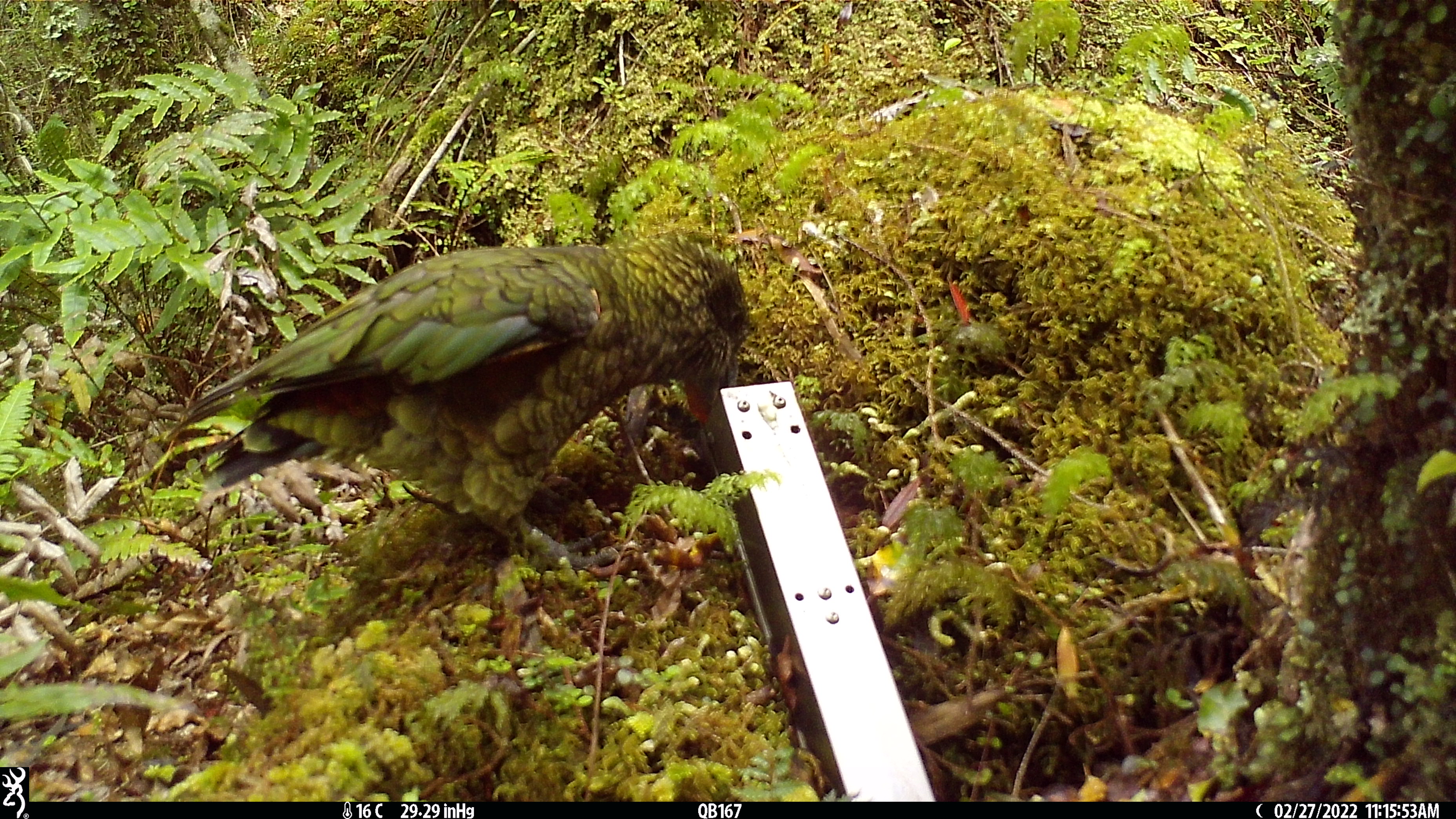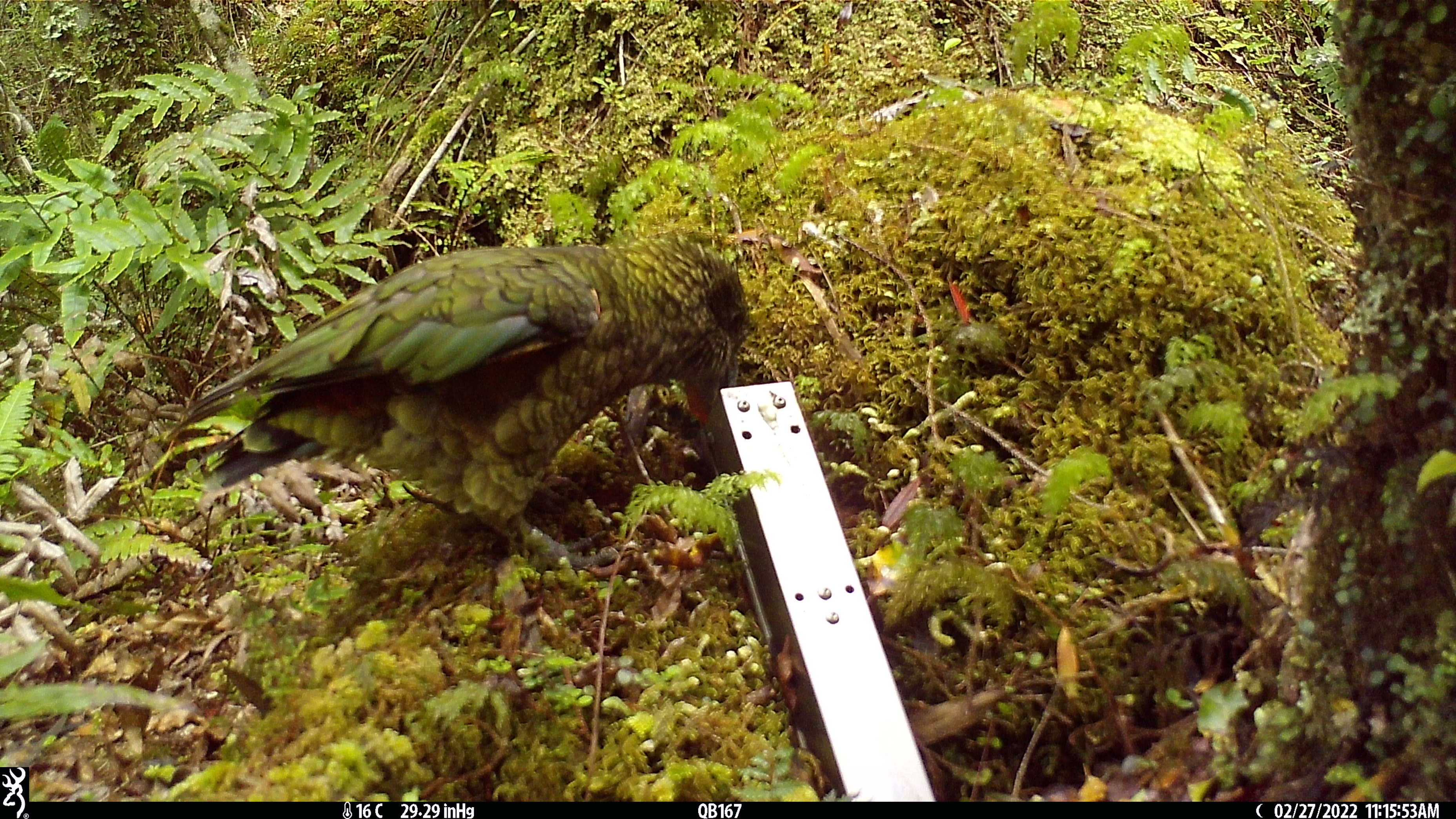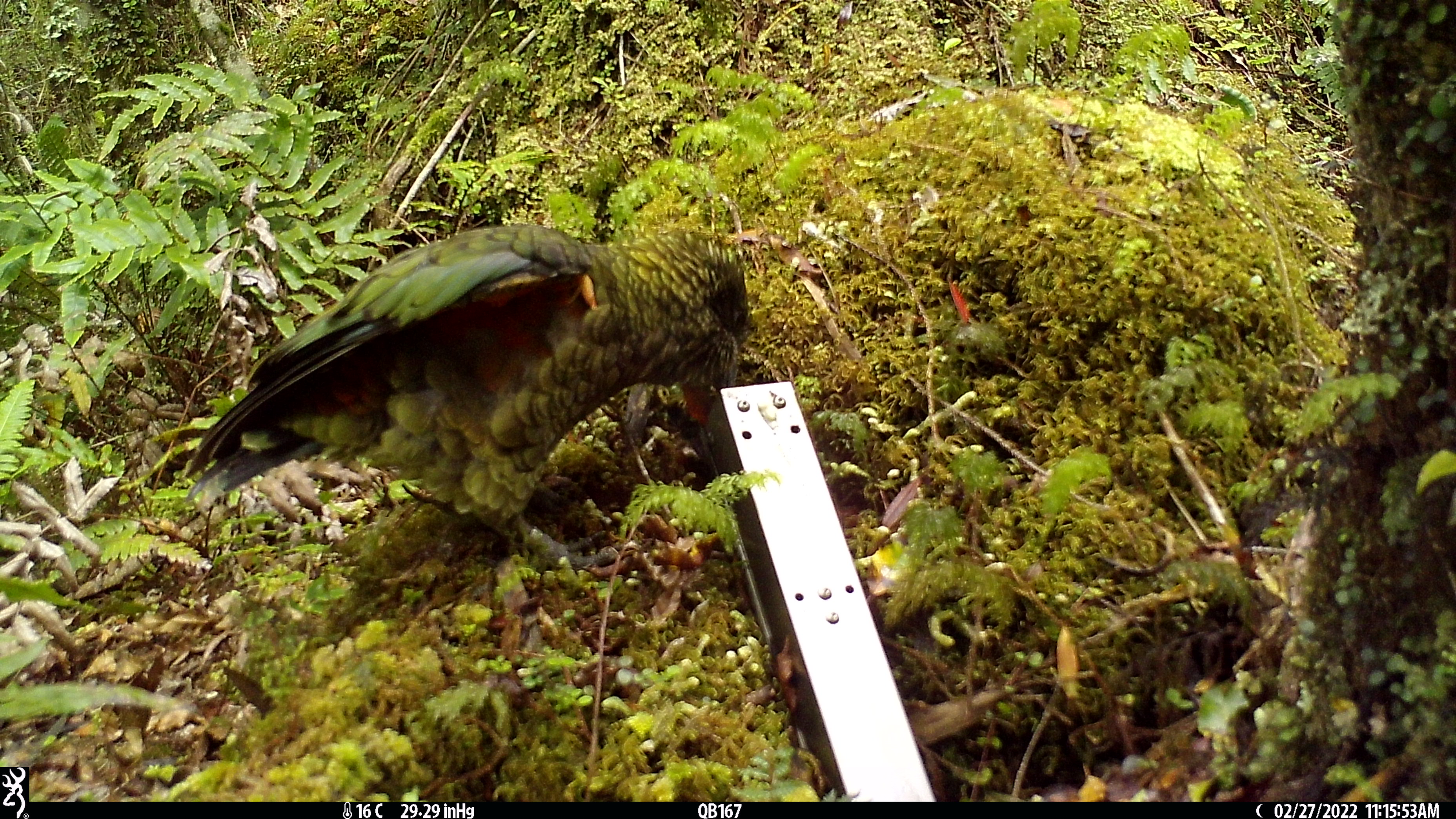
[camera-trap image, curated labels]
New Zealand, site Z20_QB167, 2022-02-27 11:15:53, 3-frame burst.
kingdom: Animalia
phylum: Chordata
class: Aves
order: Psittaciformes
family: Strigopidae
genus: Nestor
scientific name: Nestor notabilis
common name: kea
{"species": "kea (Nestor notabilis)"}